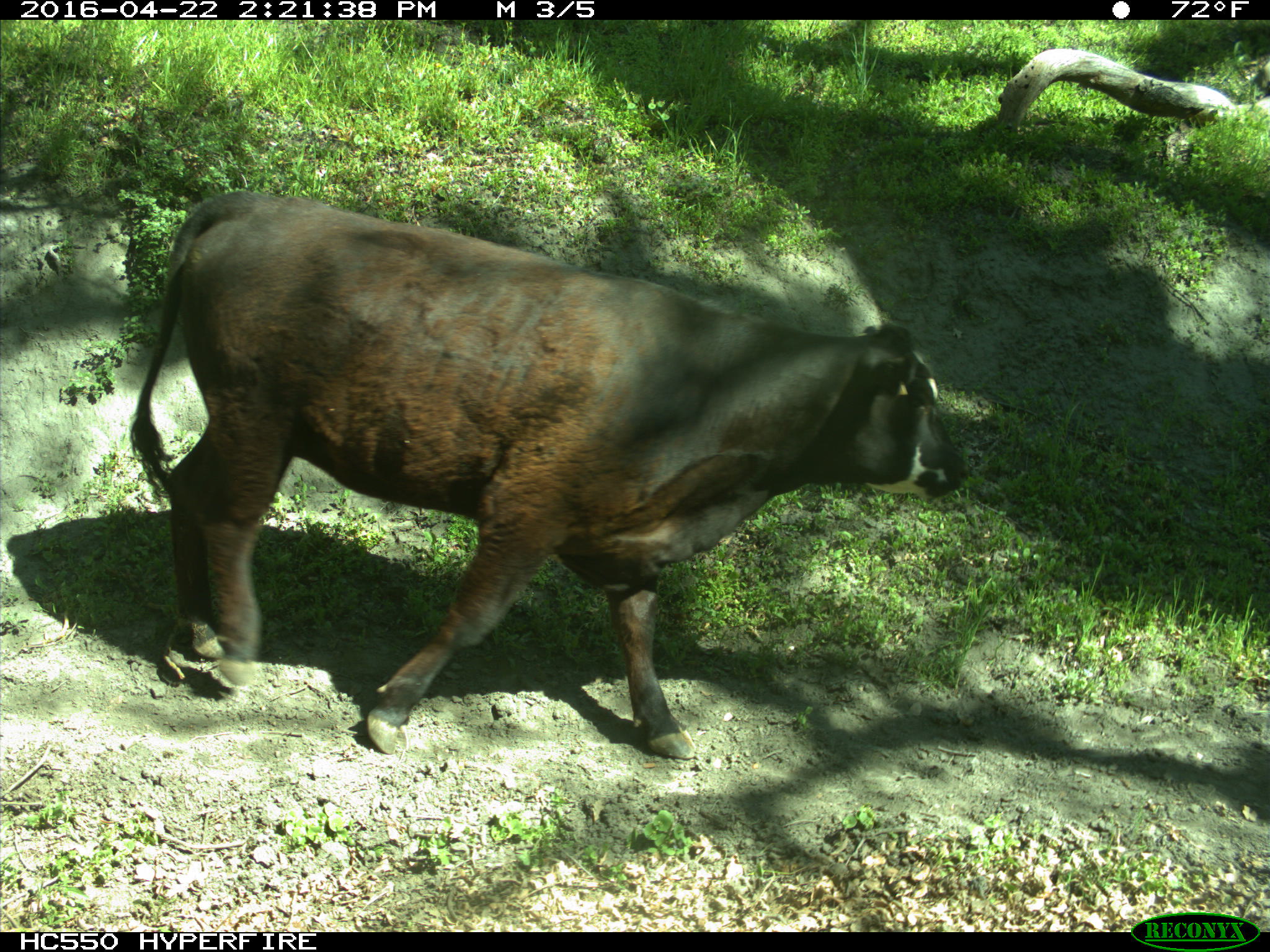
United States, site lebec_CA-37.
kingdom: Animalia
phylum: Chordata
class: Mammalia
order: Artiodactyla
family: Bovidae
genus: Bos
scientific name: Bos taurus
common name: domestic cow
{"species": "Bos taurus (domestic cow)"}